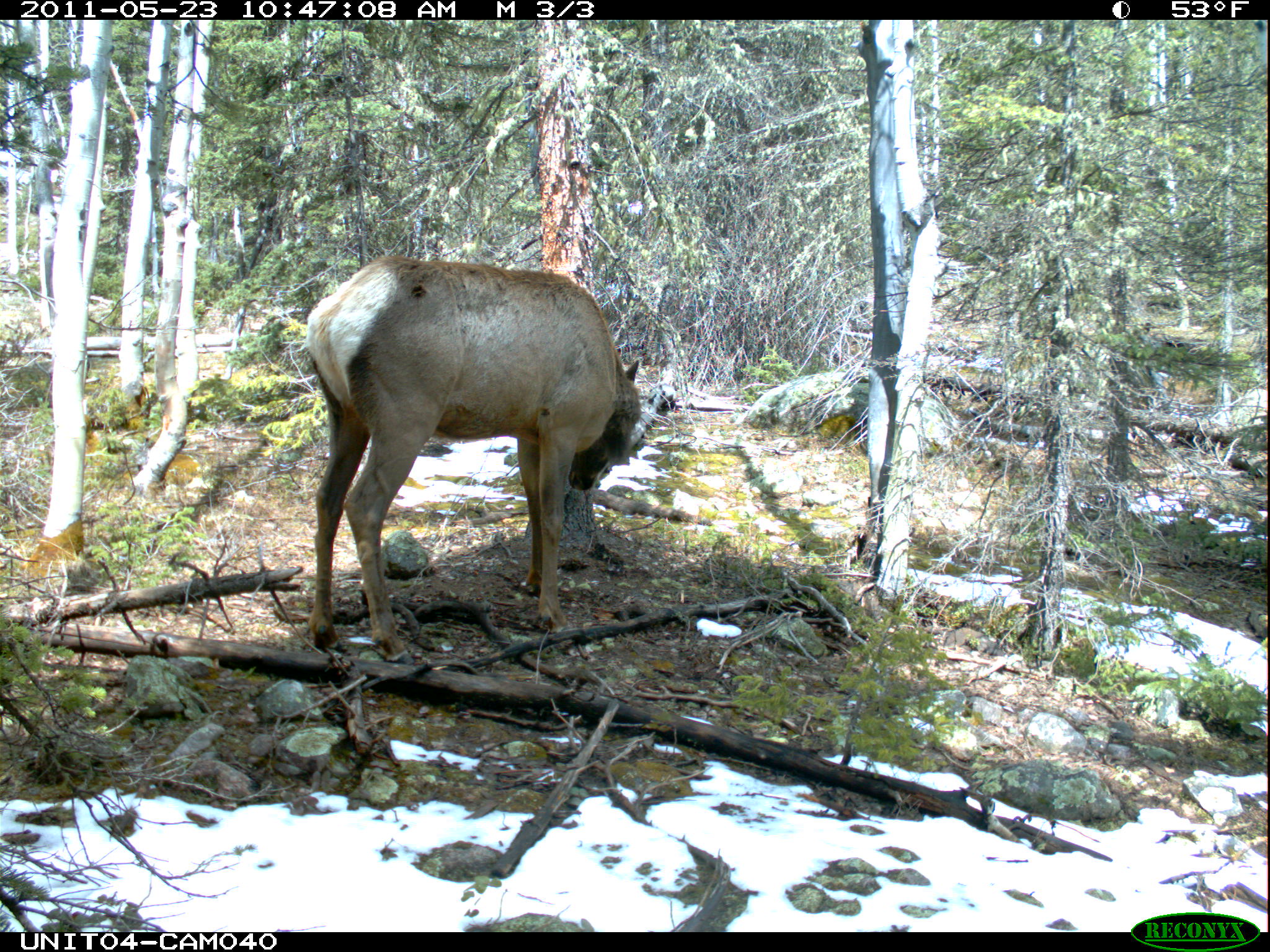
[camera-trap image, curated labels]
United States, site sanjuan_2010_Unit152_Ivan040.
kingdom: Animalia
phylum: Chordata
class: Mammalia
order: Artiodactyla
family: Cervidae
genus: Cervus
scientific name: Cervus elaphus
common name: red deer